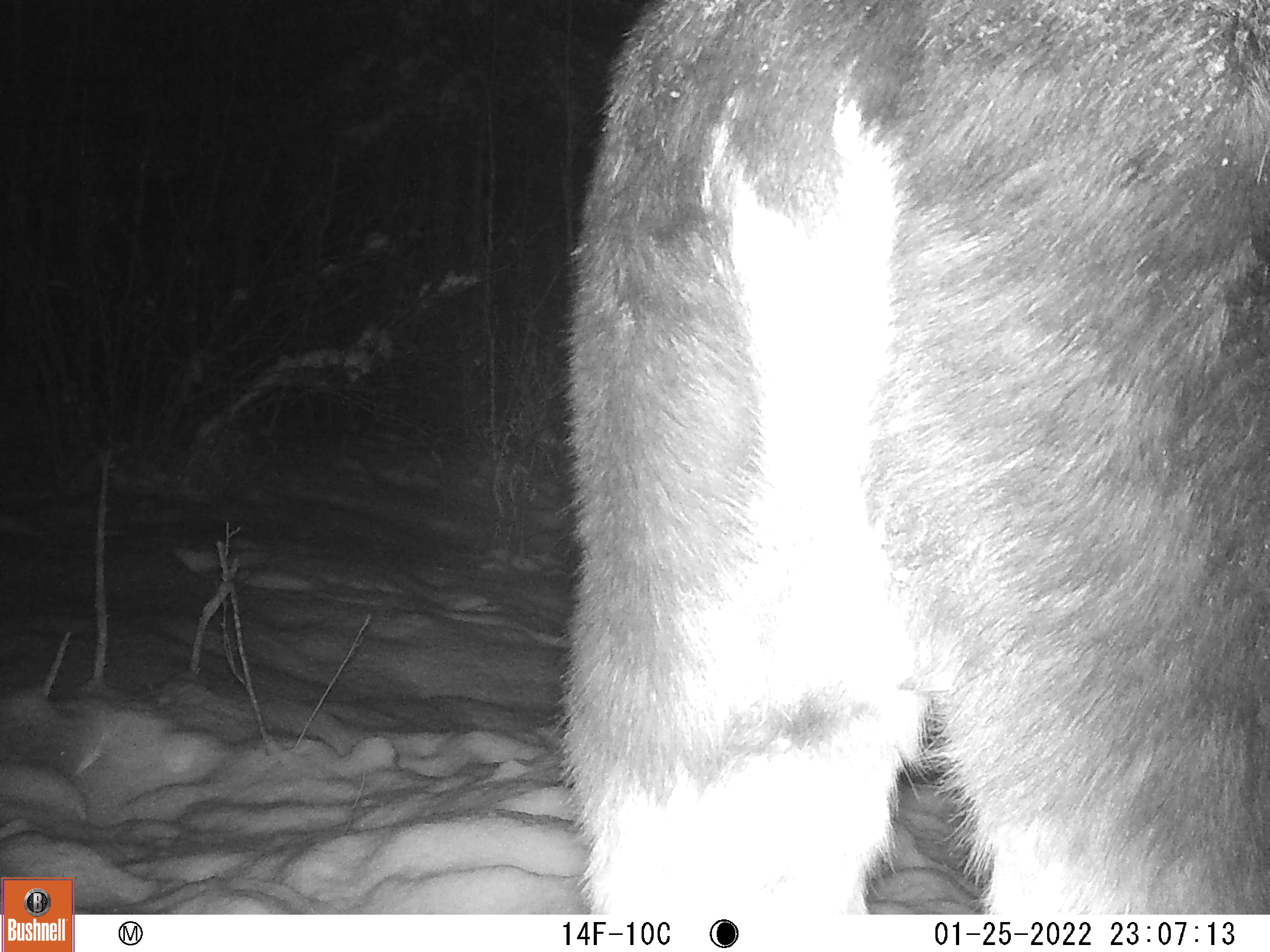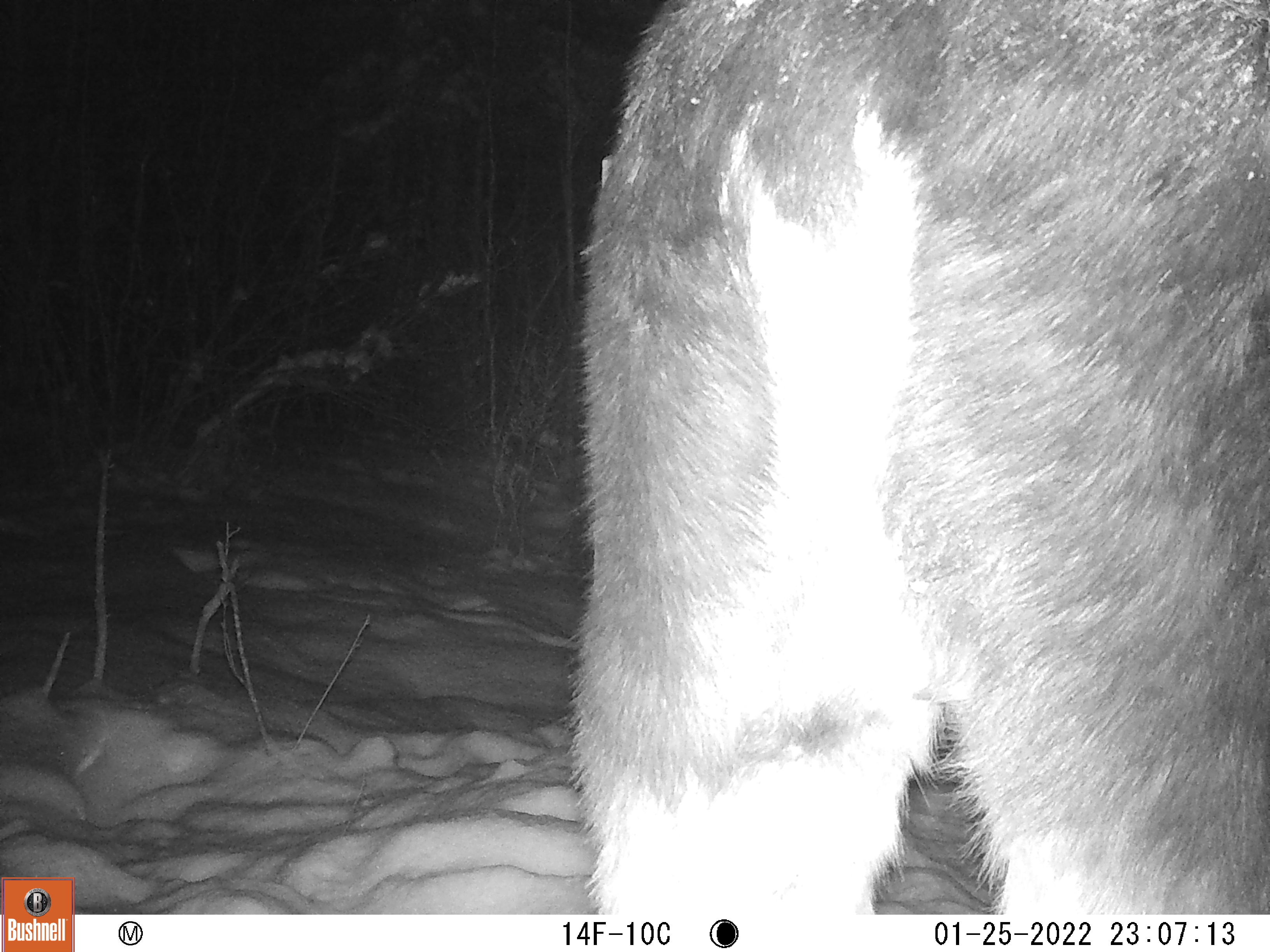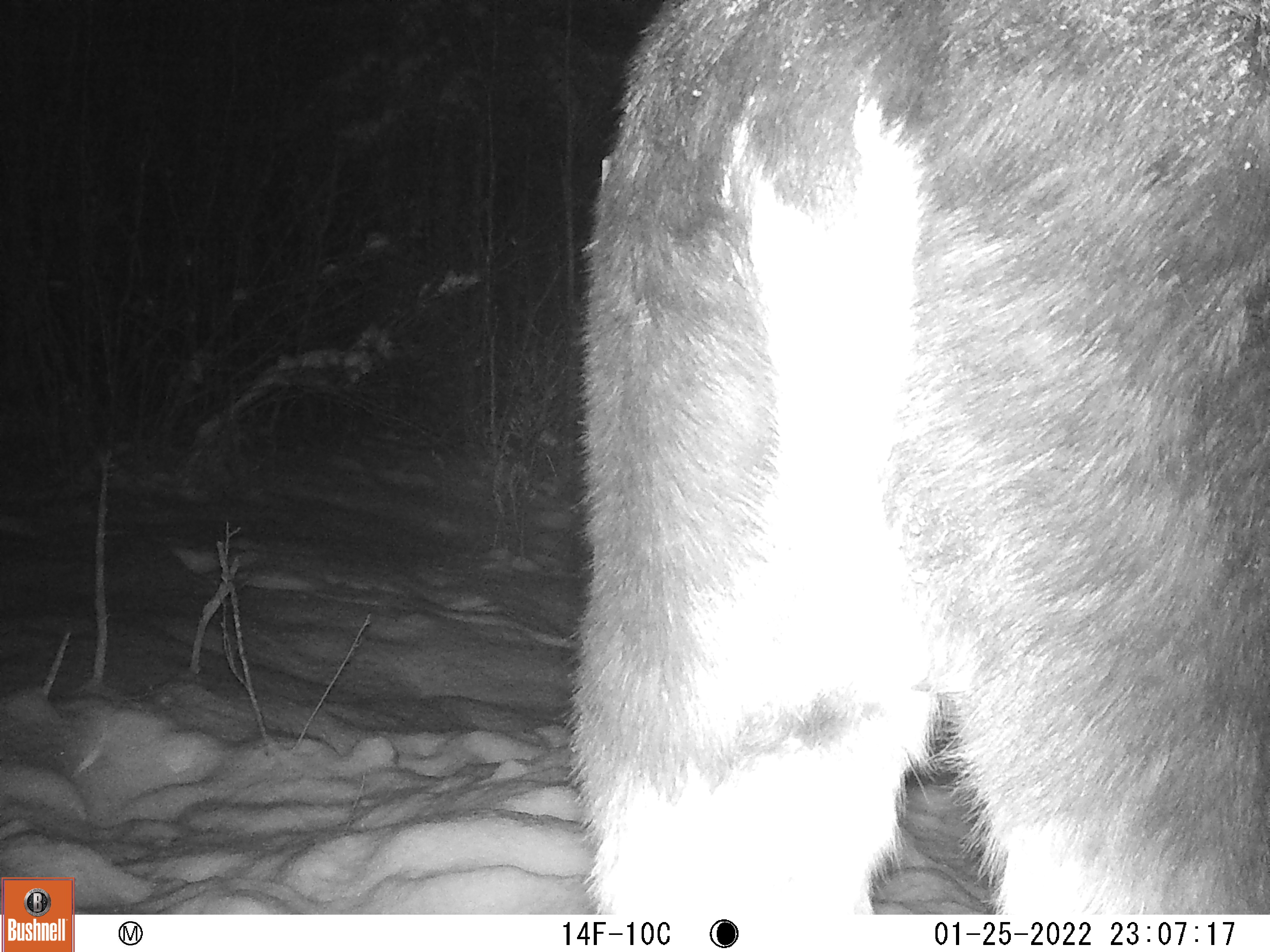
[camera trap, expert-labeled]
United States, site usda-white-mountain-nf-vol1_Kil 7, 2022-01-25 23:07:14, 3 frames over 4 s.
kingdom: Animalia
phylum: Chordata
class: Mammalia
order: Artiodactyla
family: Cervidae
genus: Alces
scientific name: Alces alces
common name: moose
Moose (Alces alces).